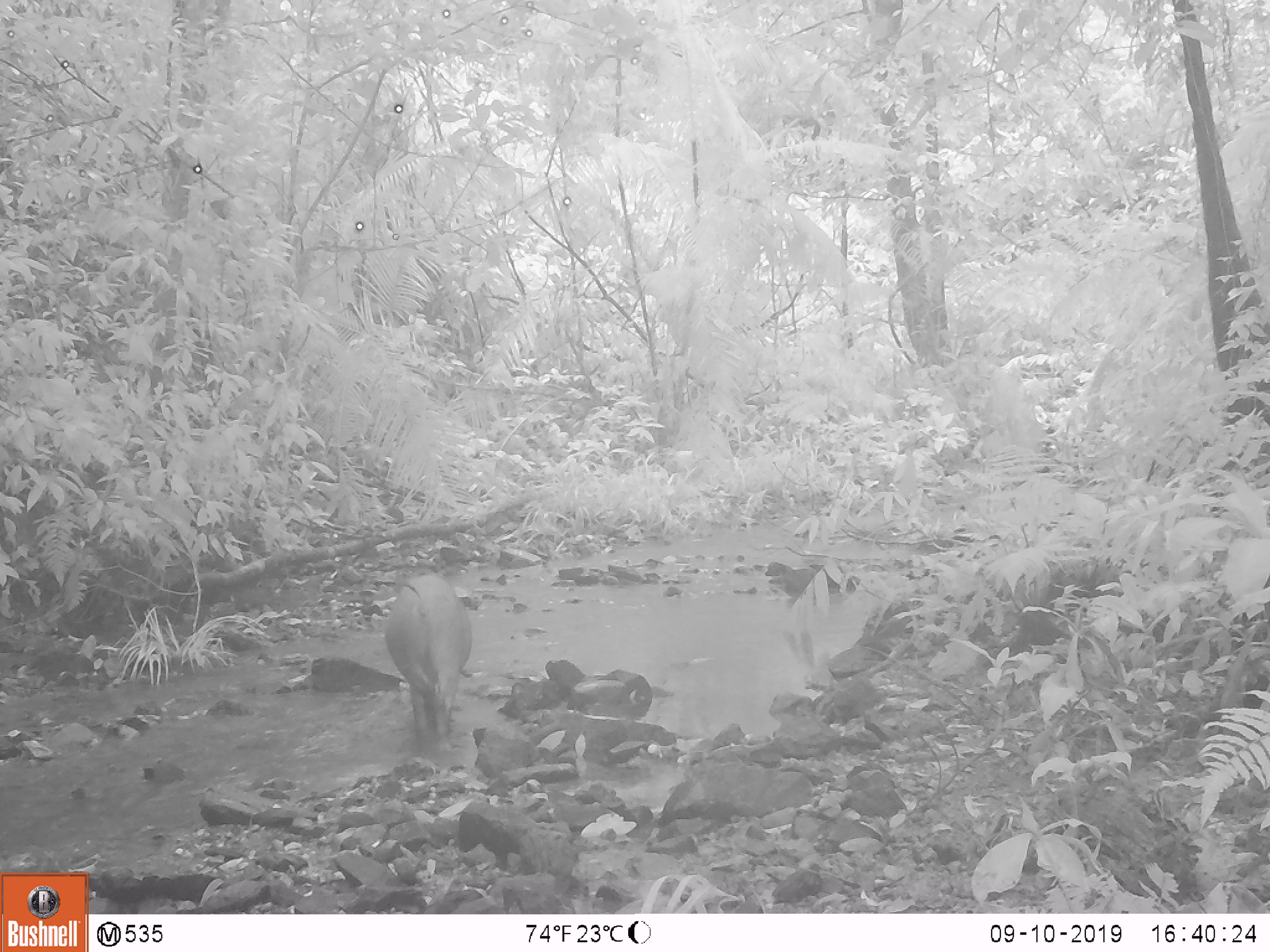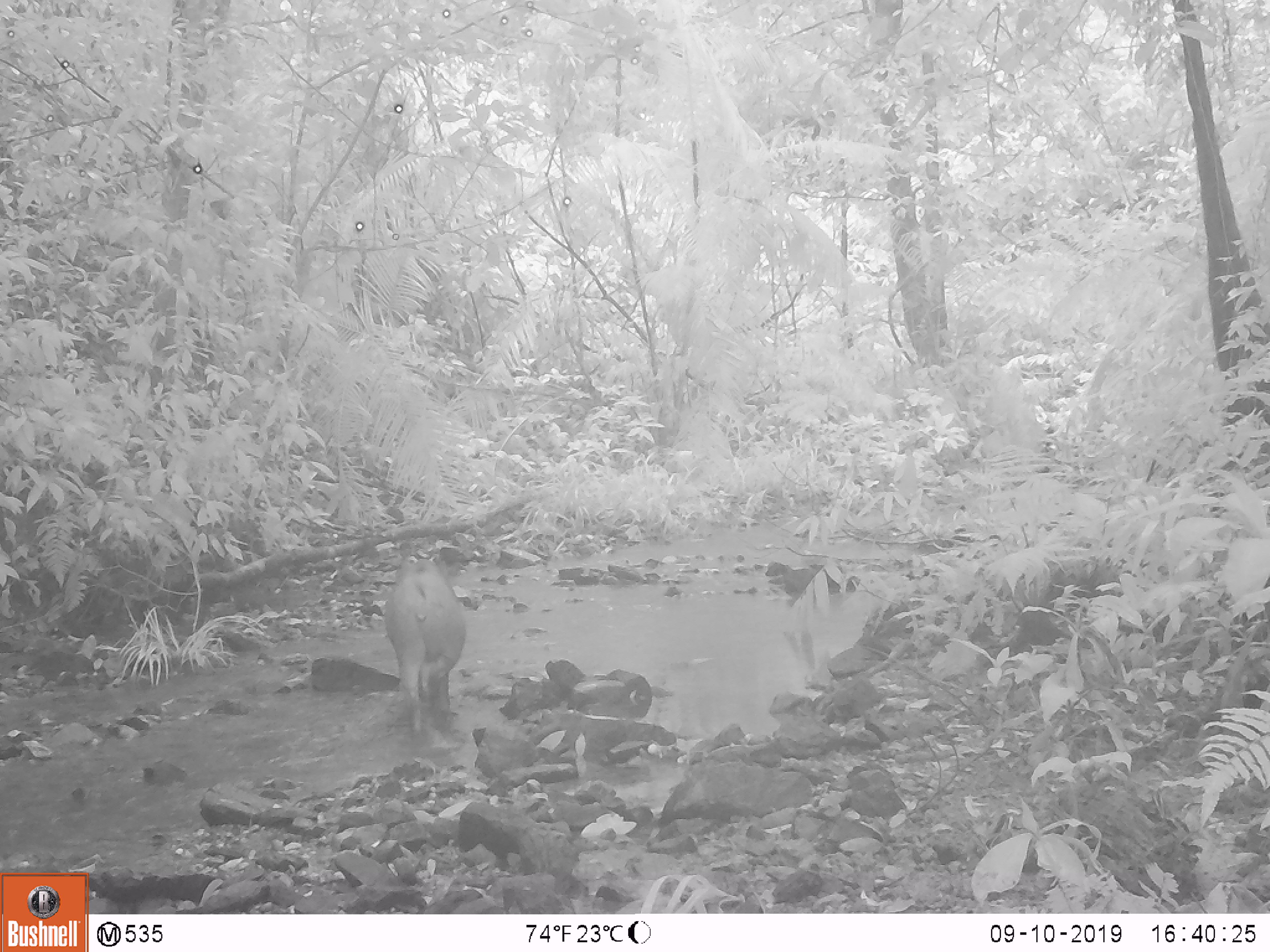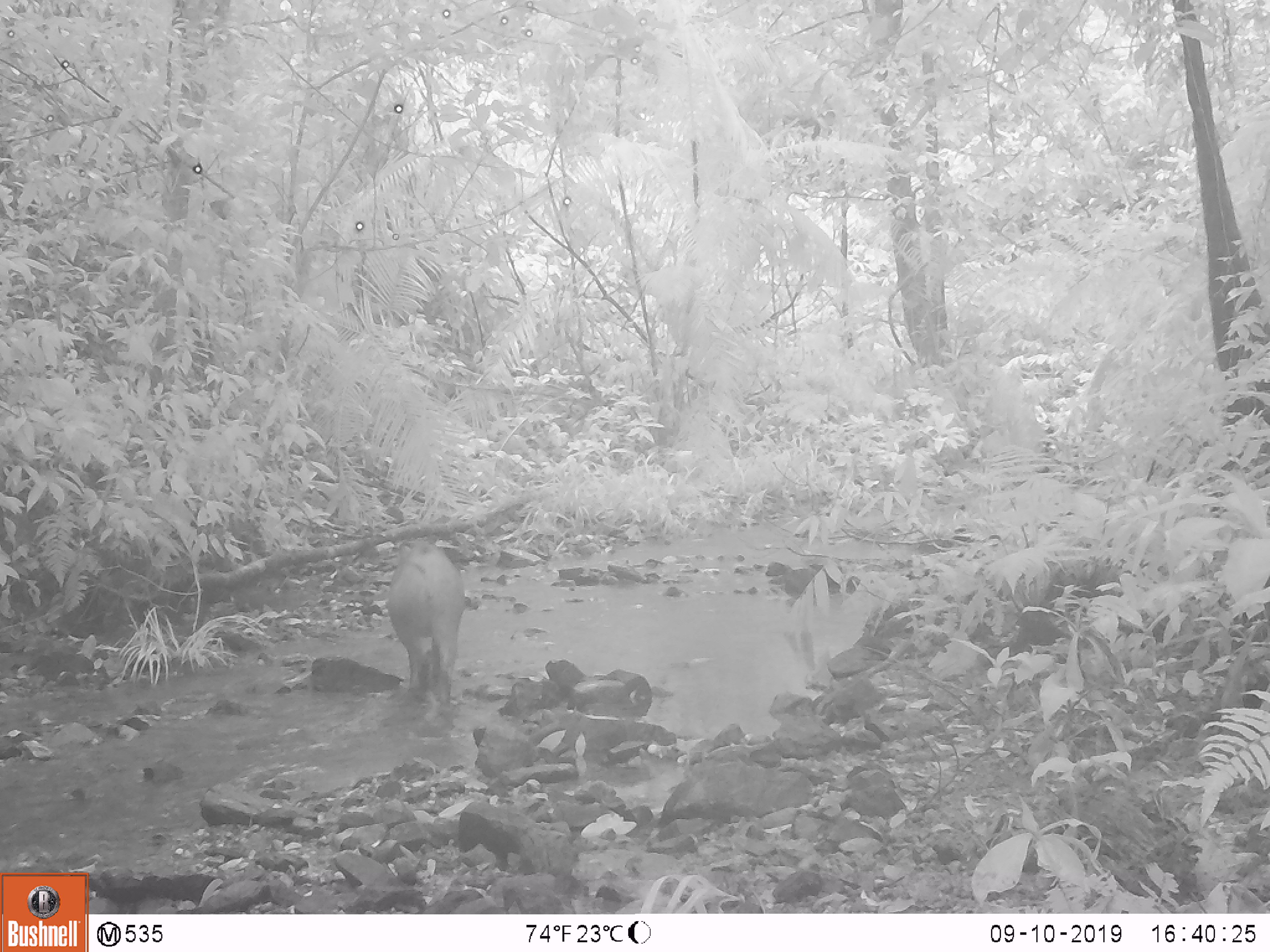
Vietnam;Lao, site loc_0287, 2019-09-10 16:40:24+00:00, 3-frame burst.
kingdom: Animalia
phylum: Chordata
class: Mammalia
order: Artiodactyla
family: Suidae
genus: Sus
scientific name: Sus scrofa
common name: eurasian wild pig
Eurasian wild pig (Sus scrofa). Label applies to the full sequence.